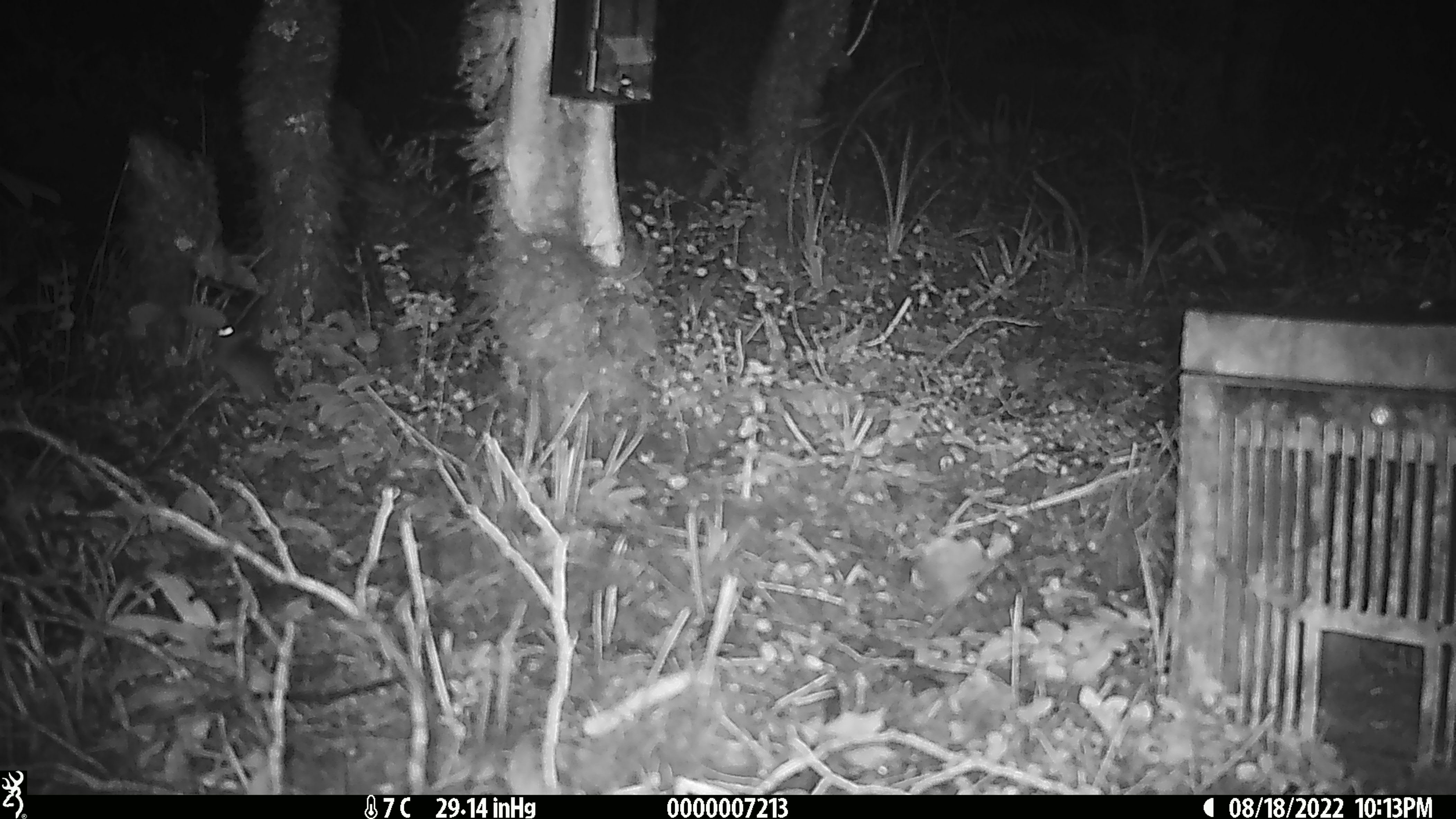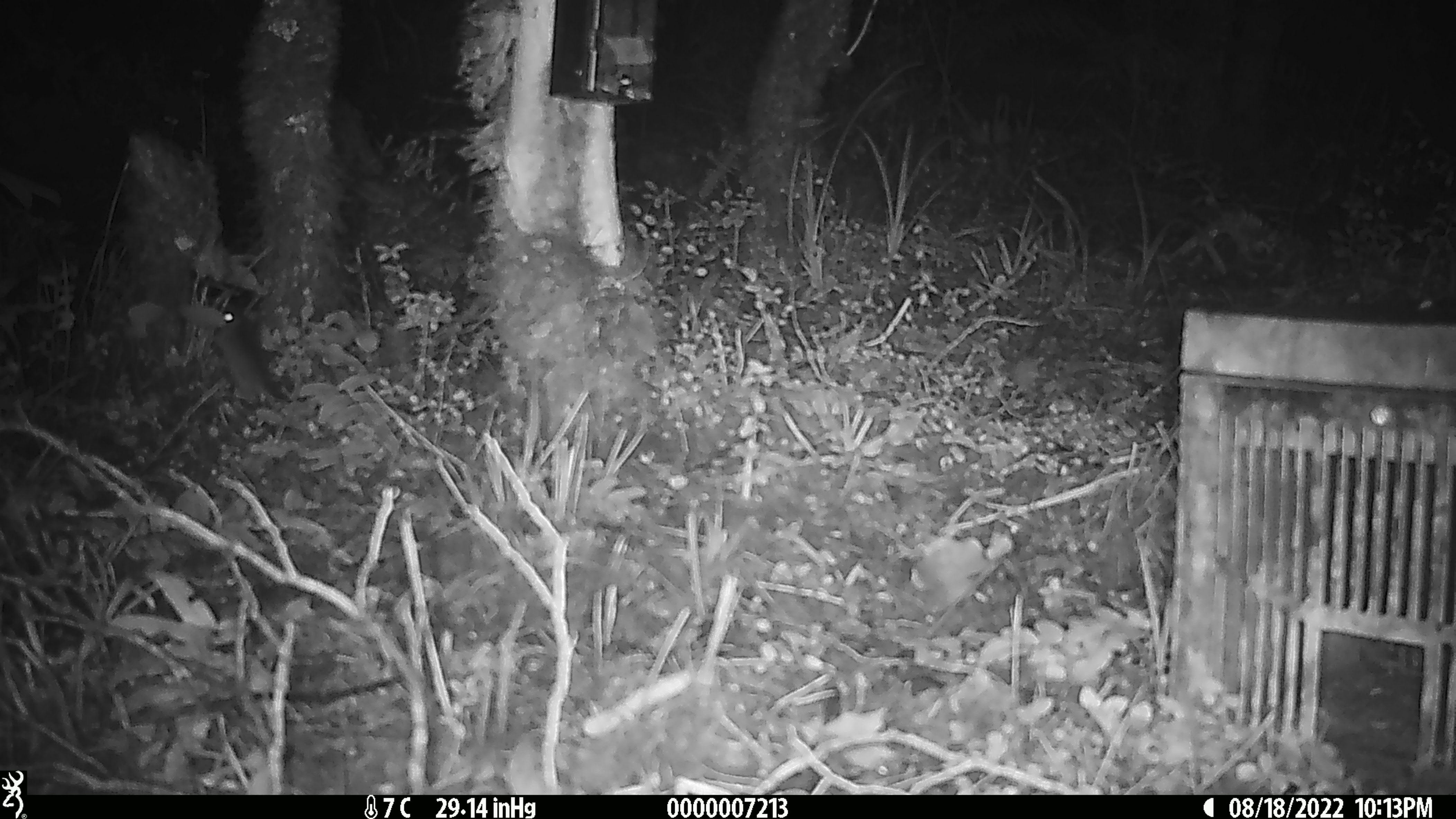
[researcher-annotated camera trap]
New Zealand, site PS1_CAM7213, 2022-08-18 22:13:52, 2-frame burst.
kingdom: Animalia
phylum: Chordata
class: Mammalia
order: Rodentia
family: Muridae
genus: Mus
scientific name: Mus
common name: mouse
Mouse (Mus).